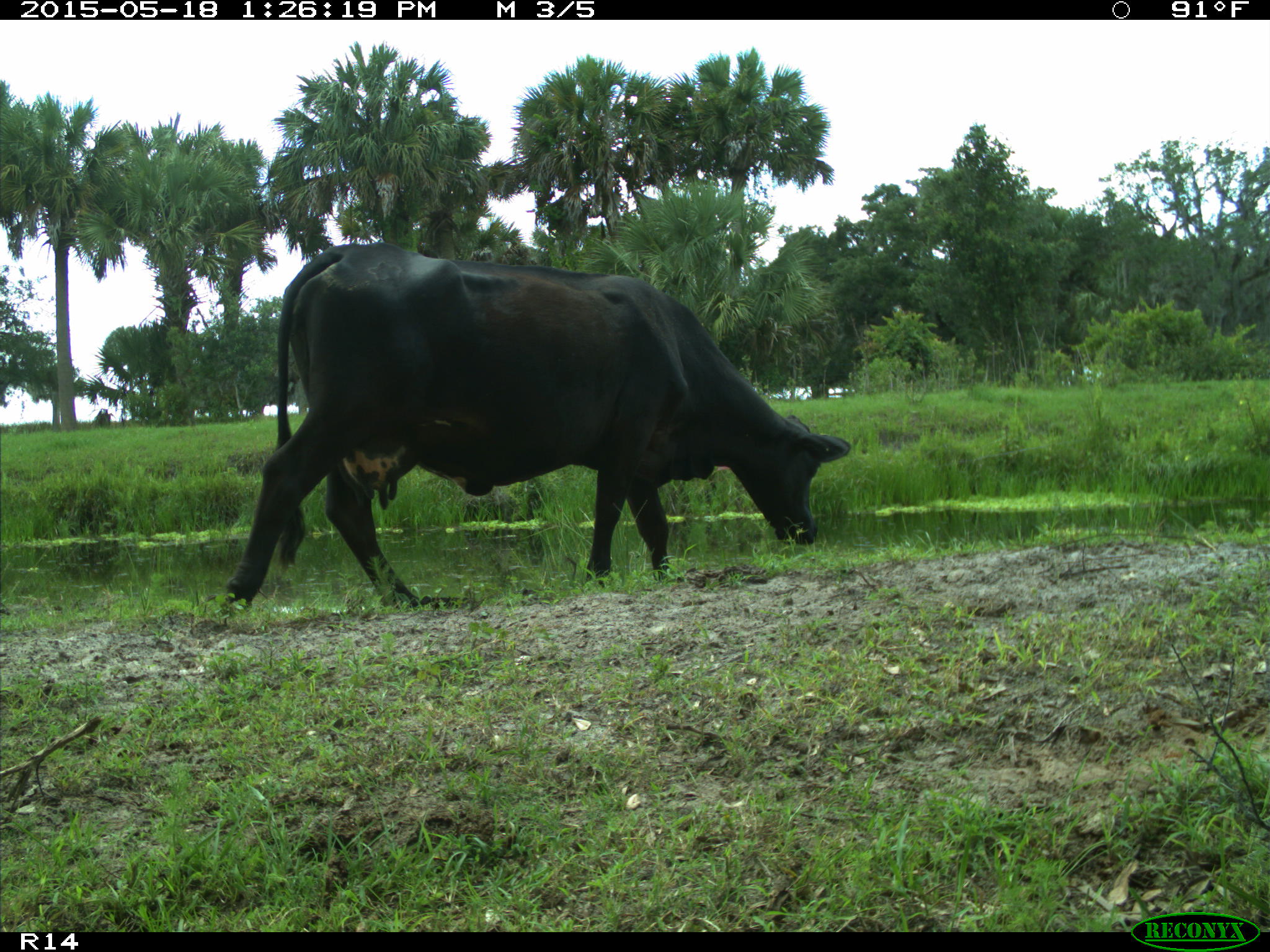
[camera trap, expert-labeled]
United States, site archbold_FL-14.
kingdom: Animalia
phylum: Chordata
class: Mammalia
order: Artiodactyla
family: Bovidae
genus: Bos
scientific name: Bos taurus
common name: domestic cow